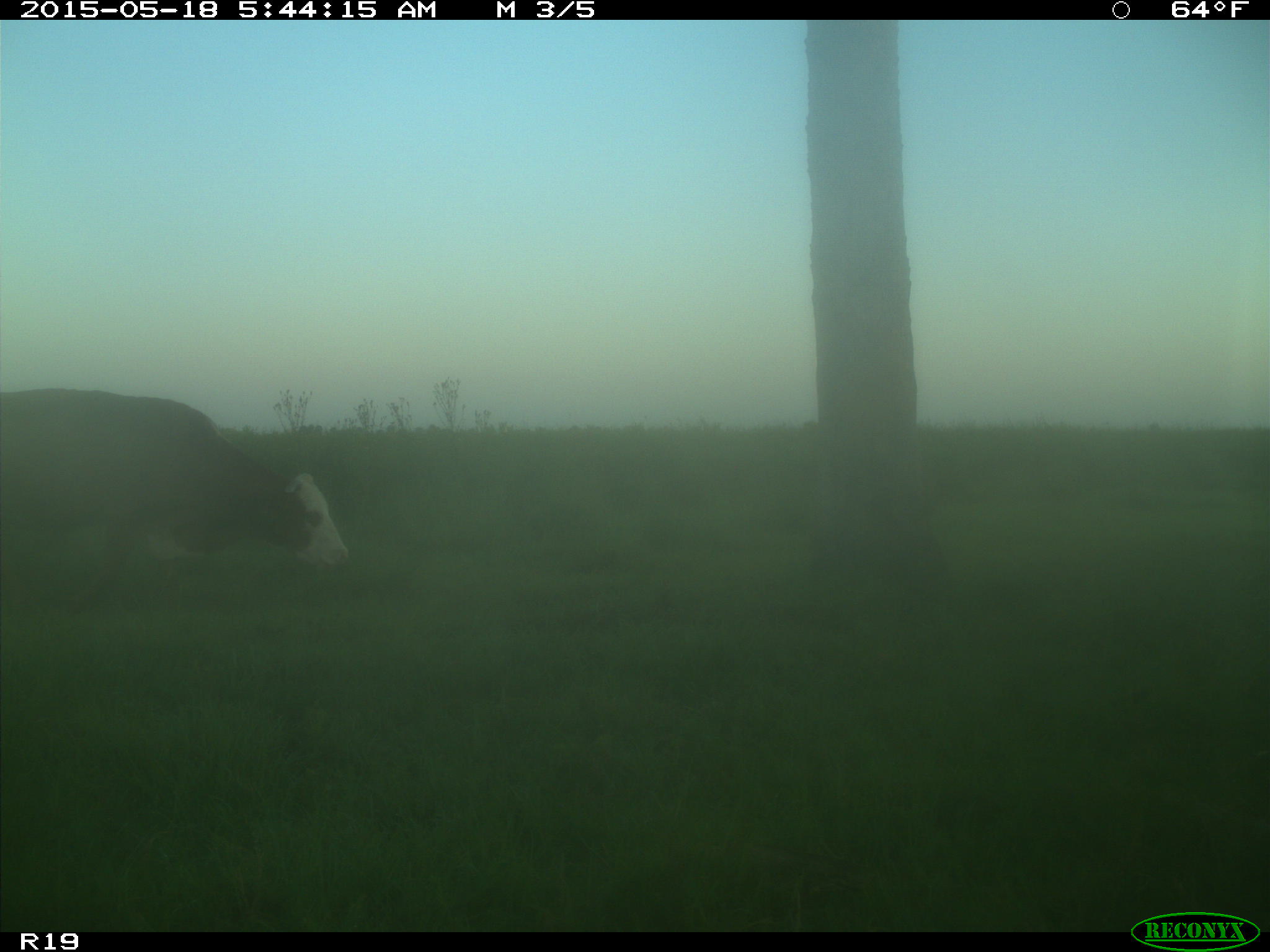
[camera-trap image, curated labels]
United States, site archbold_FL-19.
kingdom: Animalia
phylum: Chordata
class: Mammalia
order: Artiodactyla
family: Bovidae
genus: Bos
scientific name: Bos taurus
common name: domestic cow